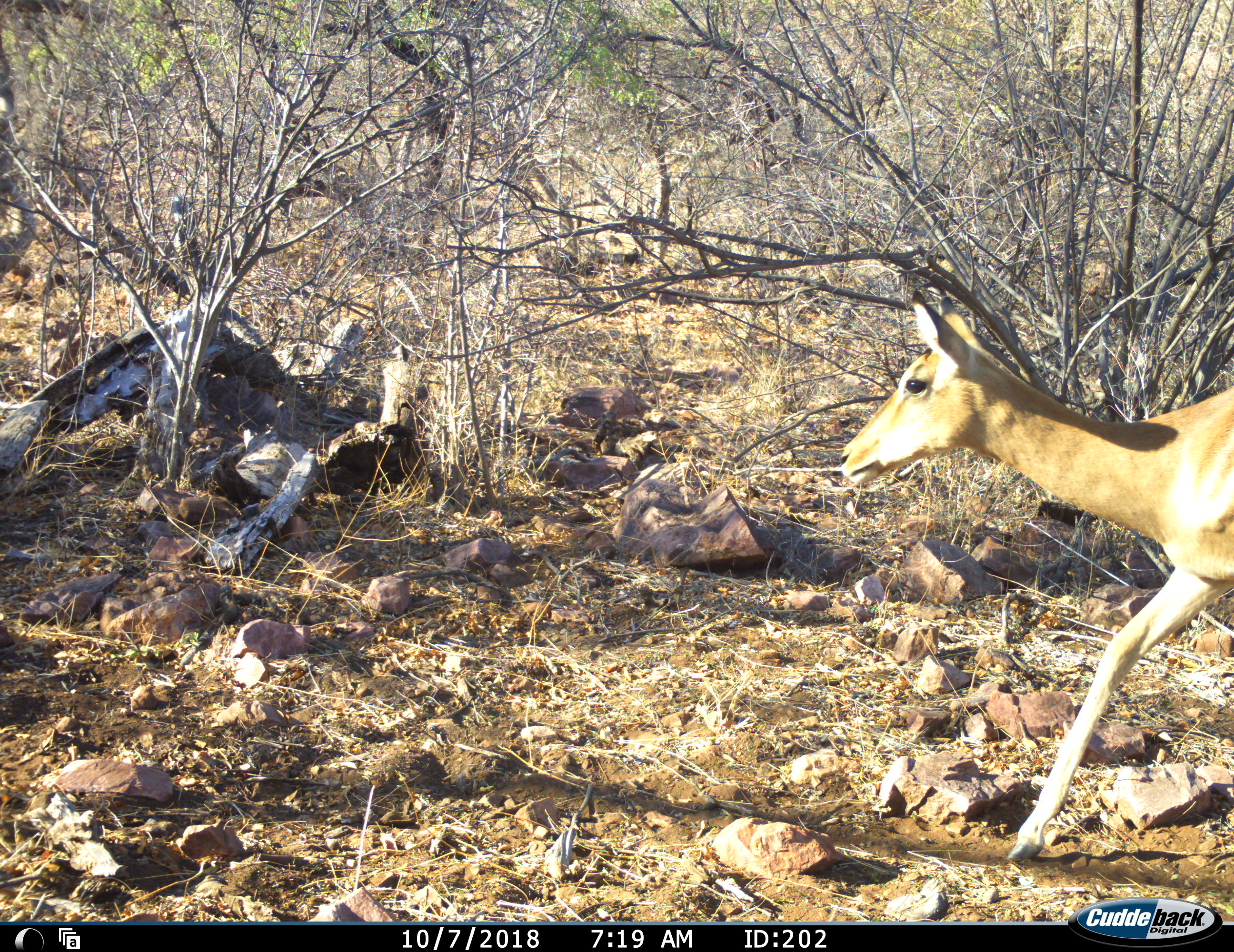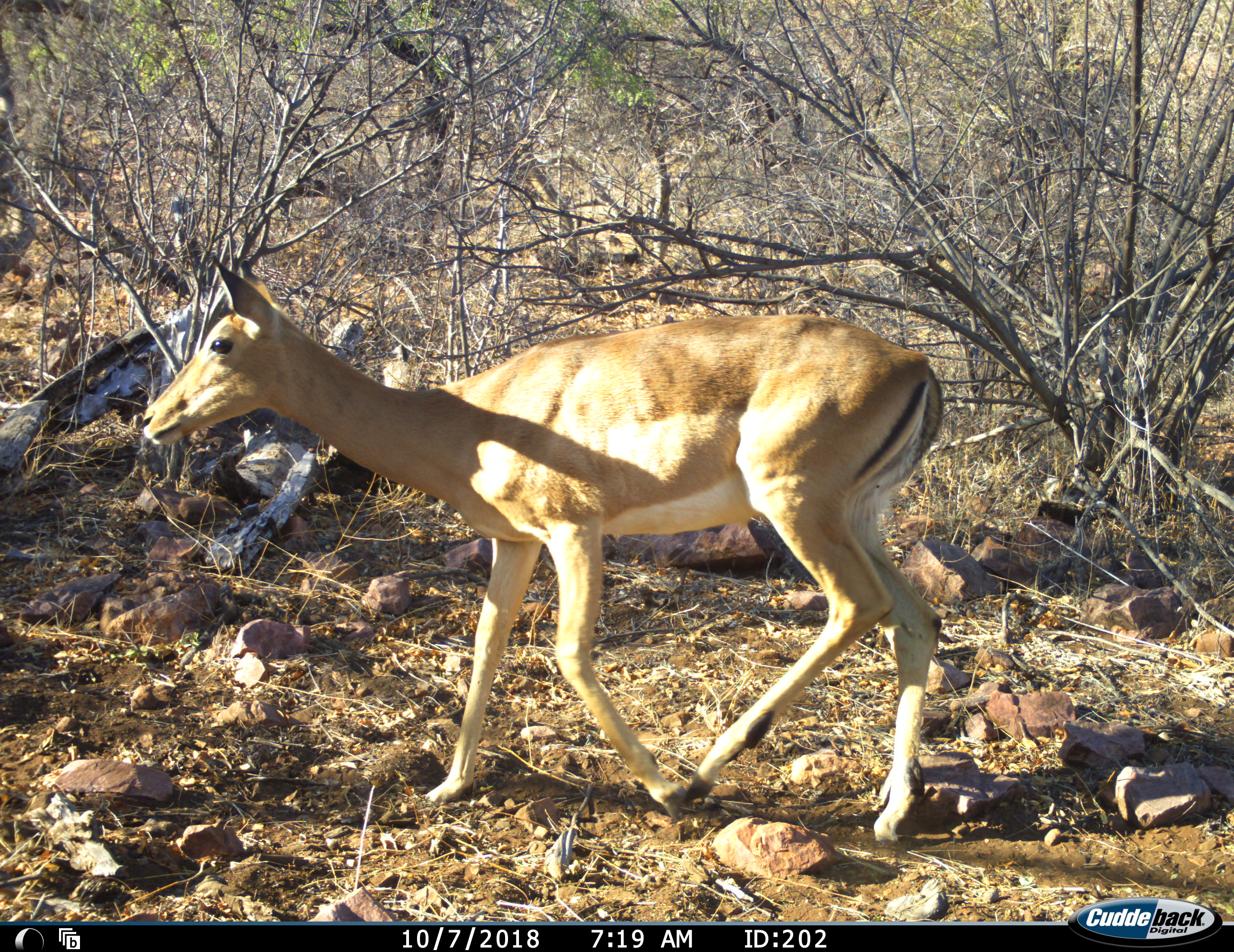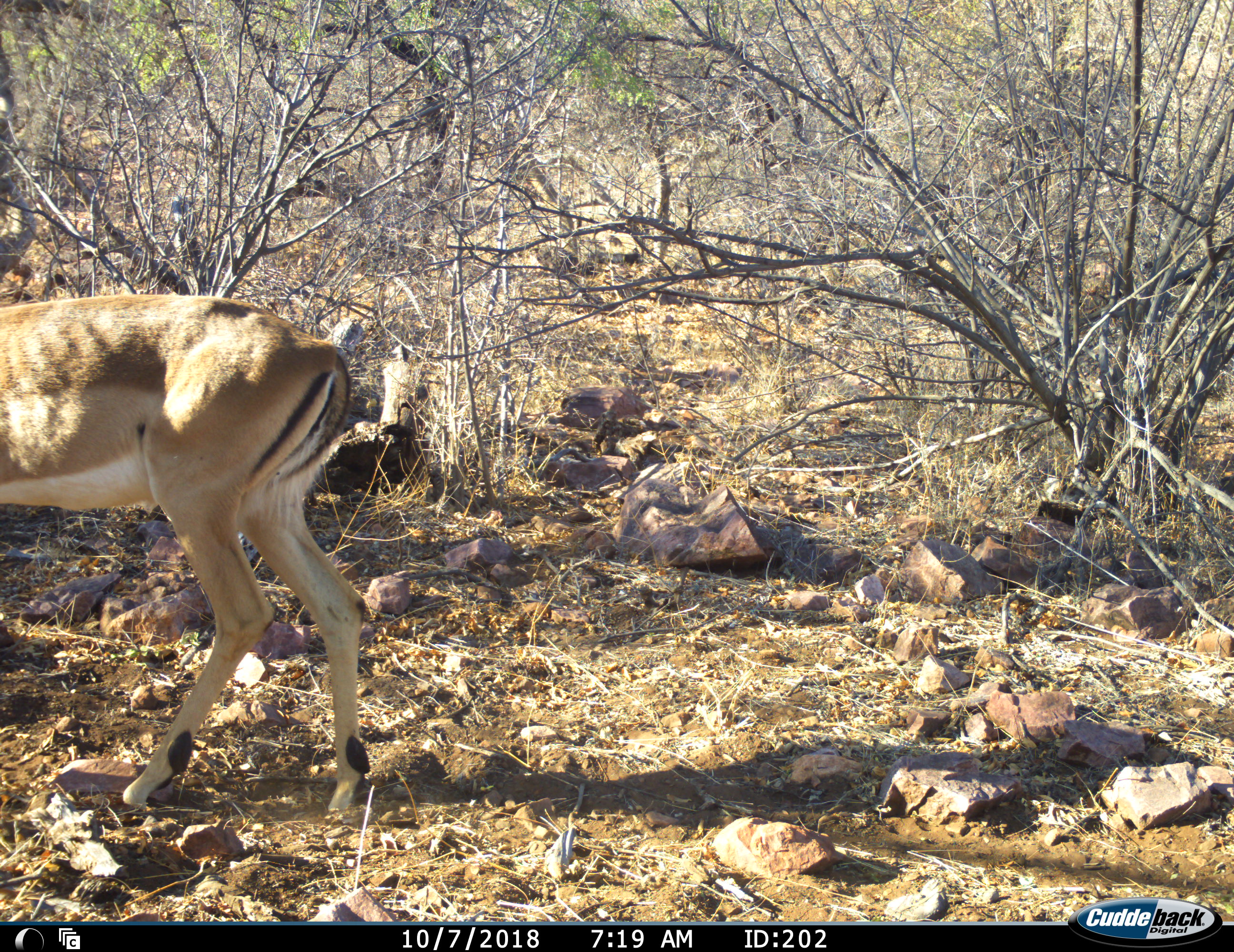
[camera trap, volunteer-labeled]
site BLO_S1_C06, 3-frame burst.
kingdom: Animalia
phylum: Chordata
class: Mammalia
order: Artiodactyla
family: Bovidae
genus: Aepyceros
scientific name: Aepyceros melampus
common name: impala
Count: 1.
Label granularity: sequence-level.